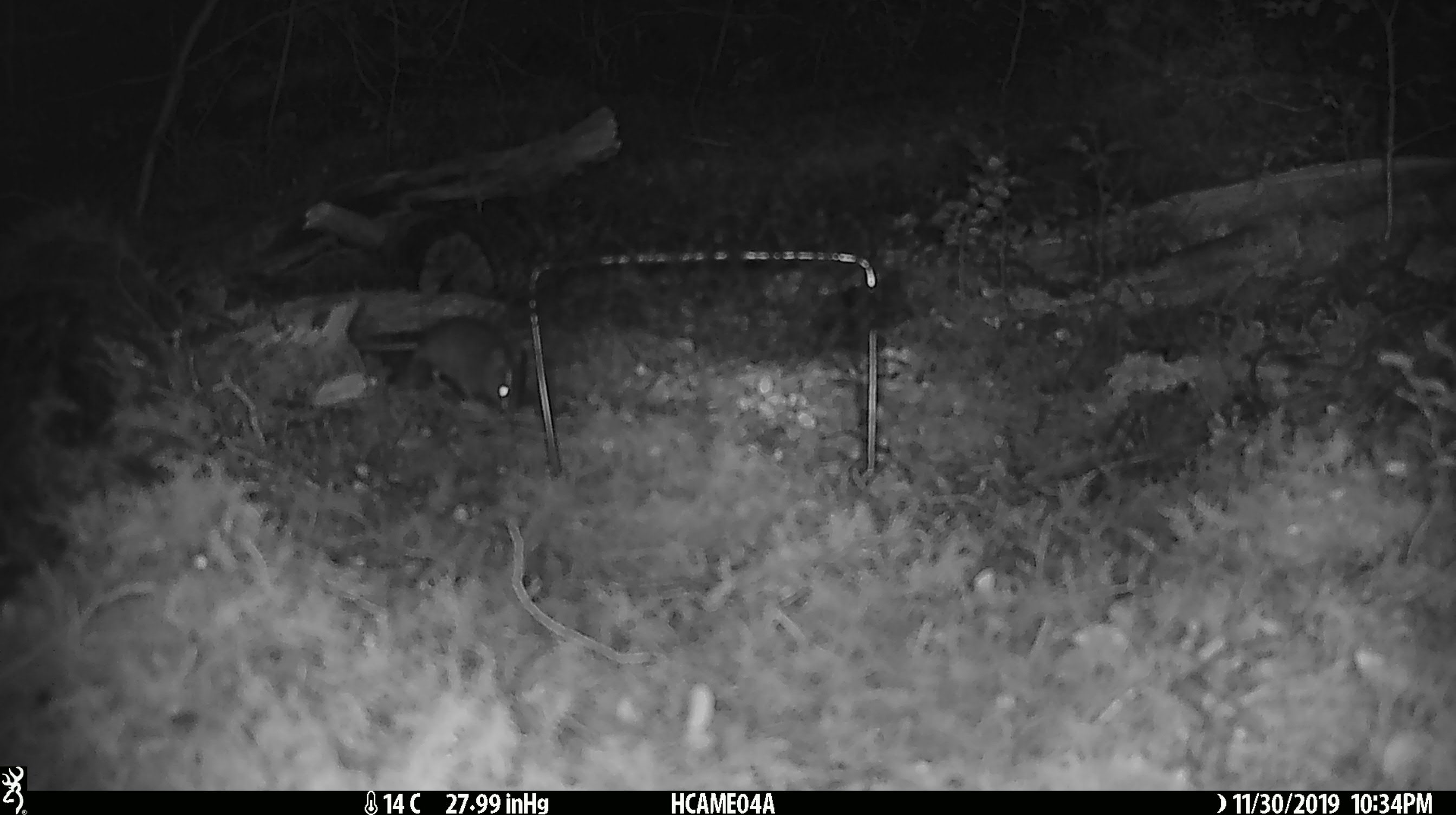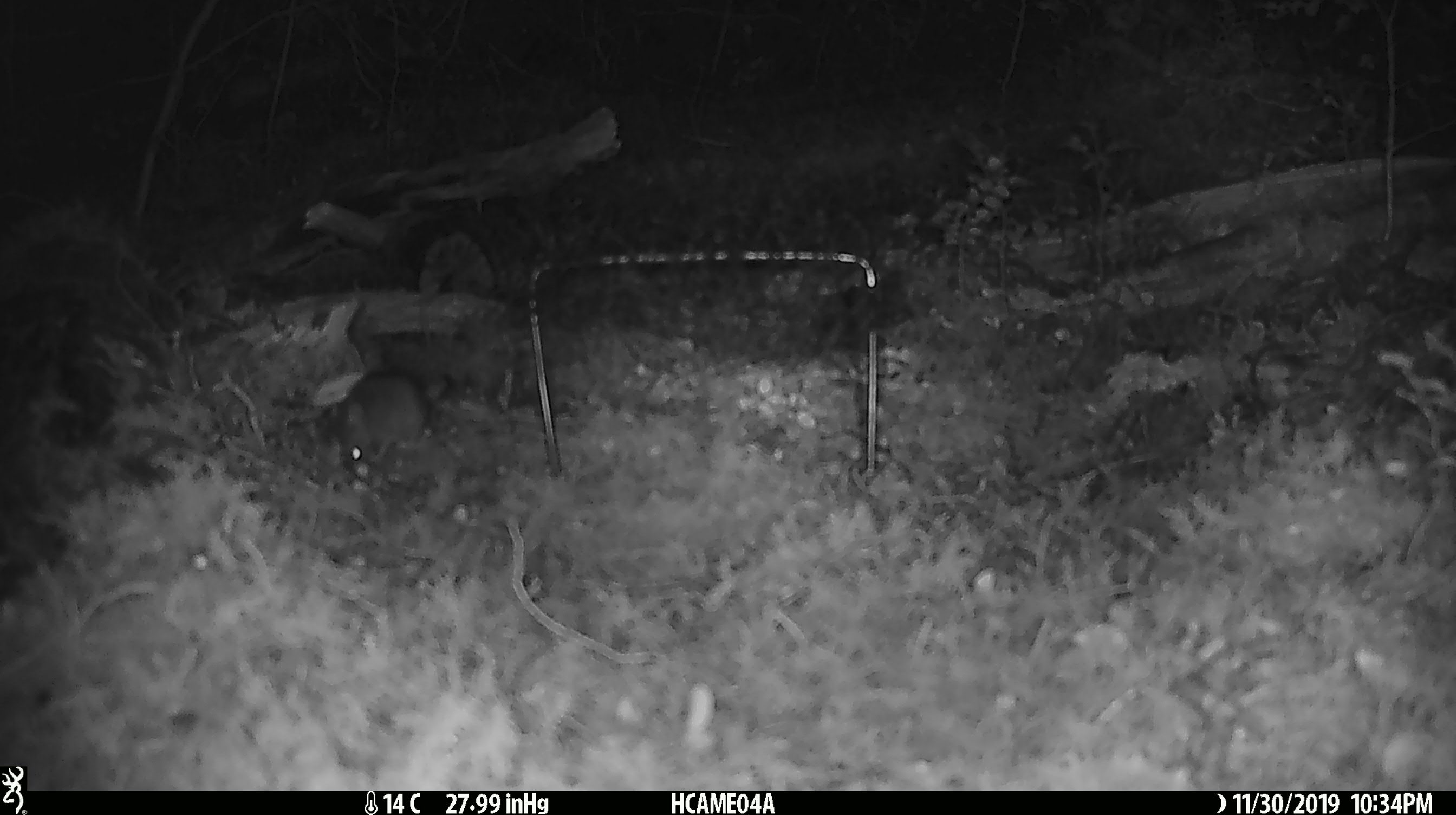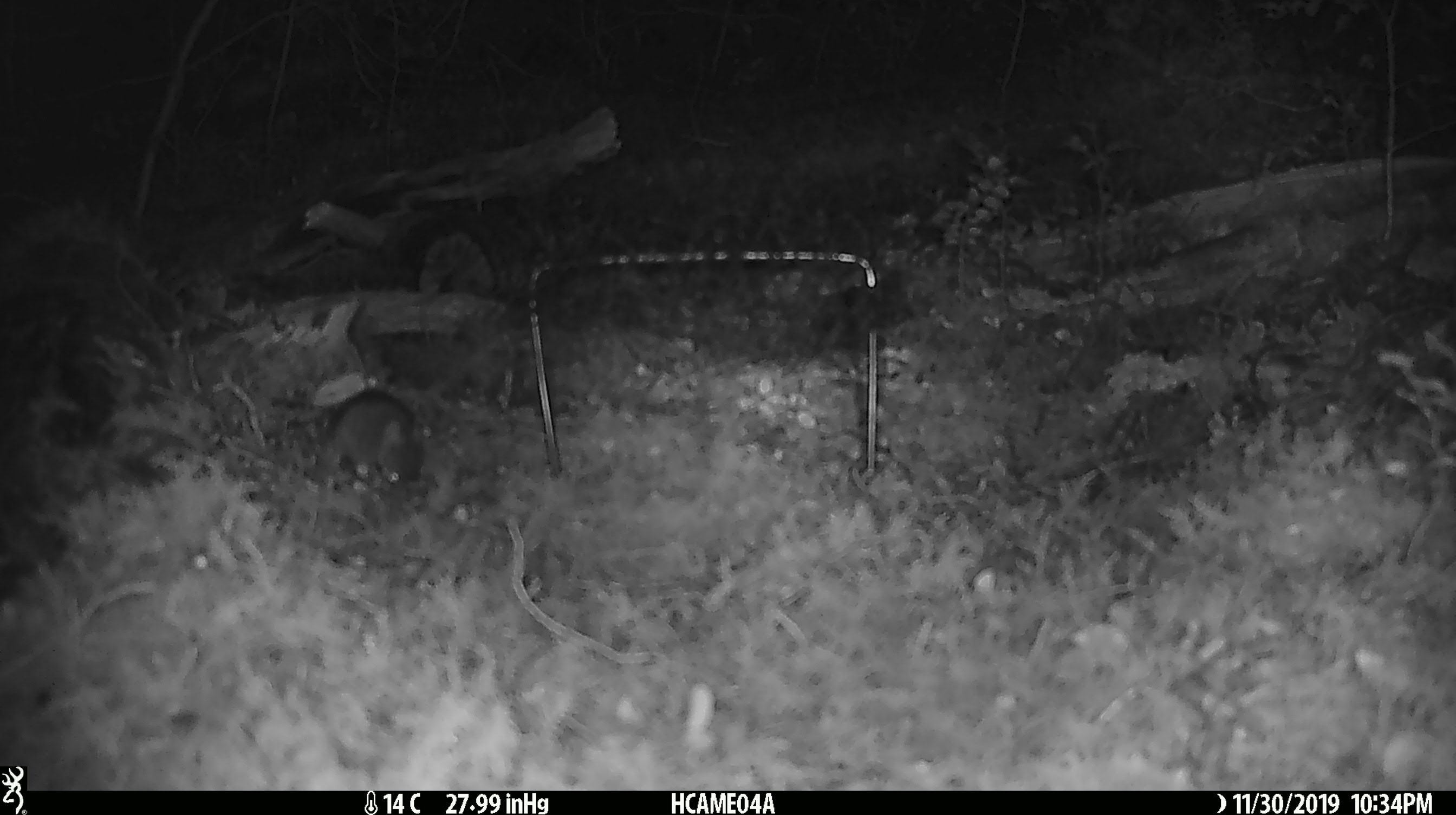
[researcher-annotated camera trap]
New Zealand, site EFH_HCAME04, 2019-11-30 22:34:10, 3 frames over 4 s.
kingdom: Animalia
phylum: Chordata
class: Mammalia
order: Rodentia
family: Muridae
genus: Mus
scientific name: Mus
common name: mouse